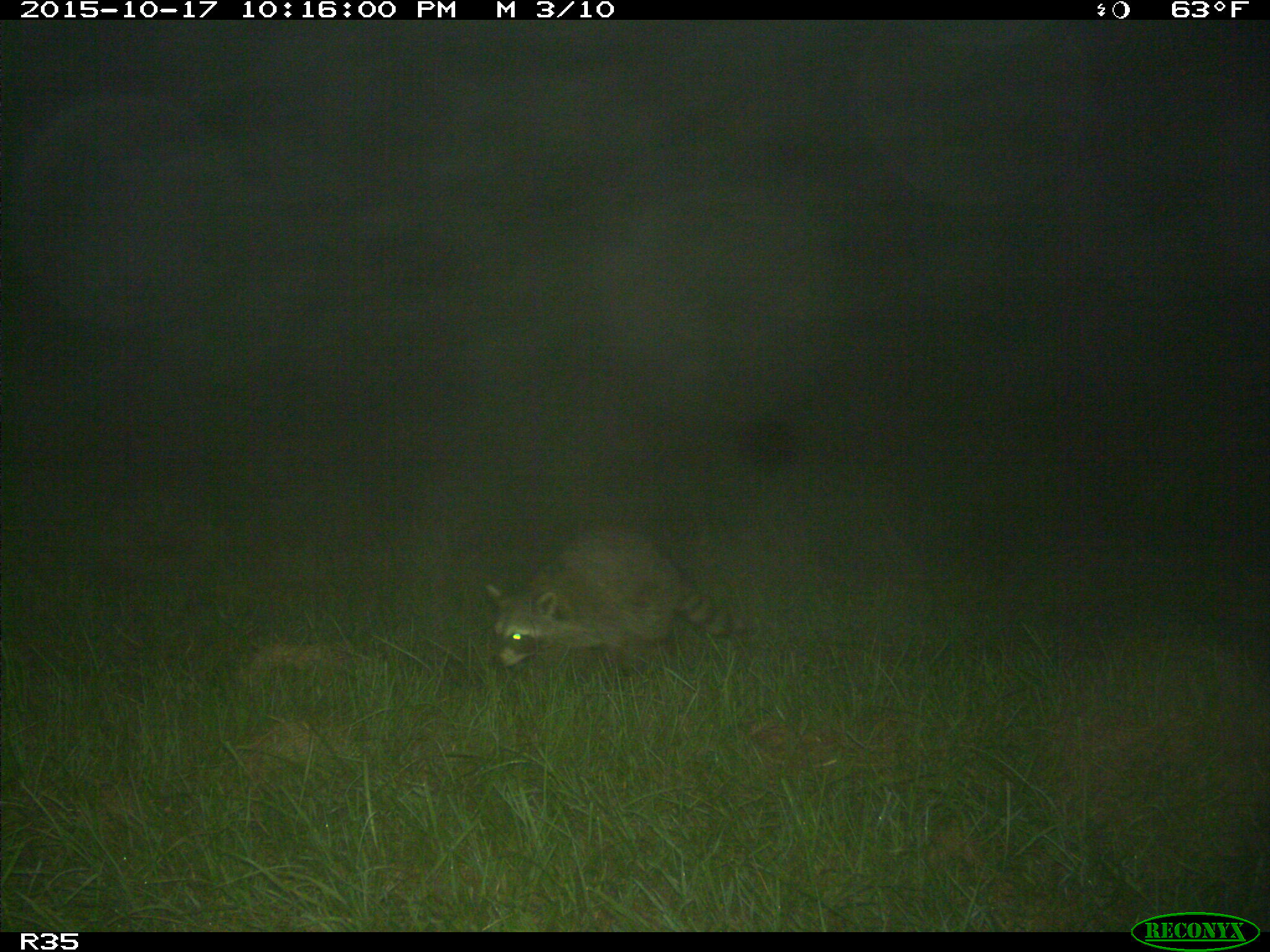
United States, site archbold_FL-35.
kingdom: Animalia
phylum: Chordata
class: Mammalia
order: Carnivora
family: Procyonidae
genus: Procyon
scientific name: Procyon lotor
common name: common raccoon